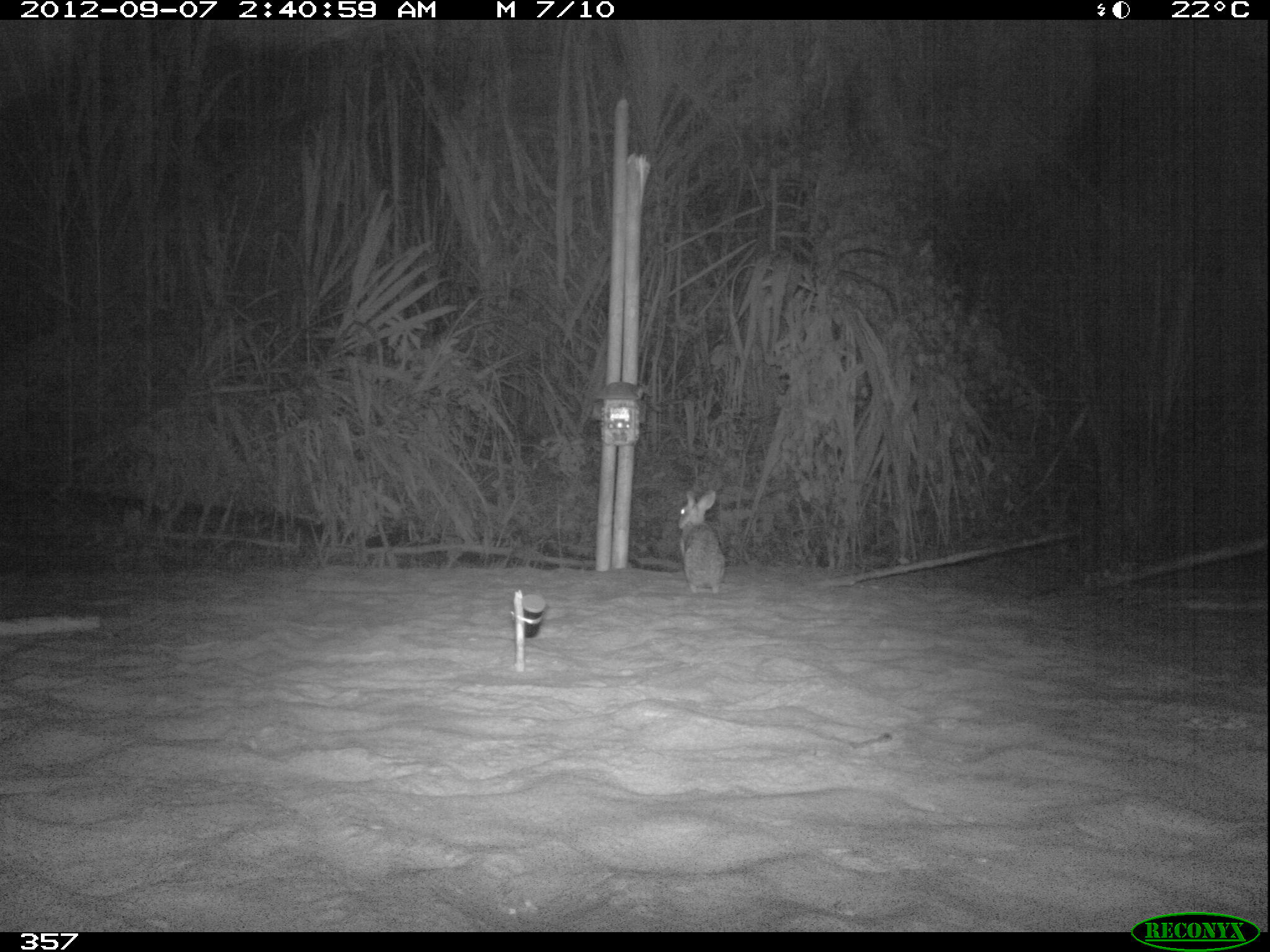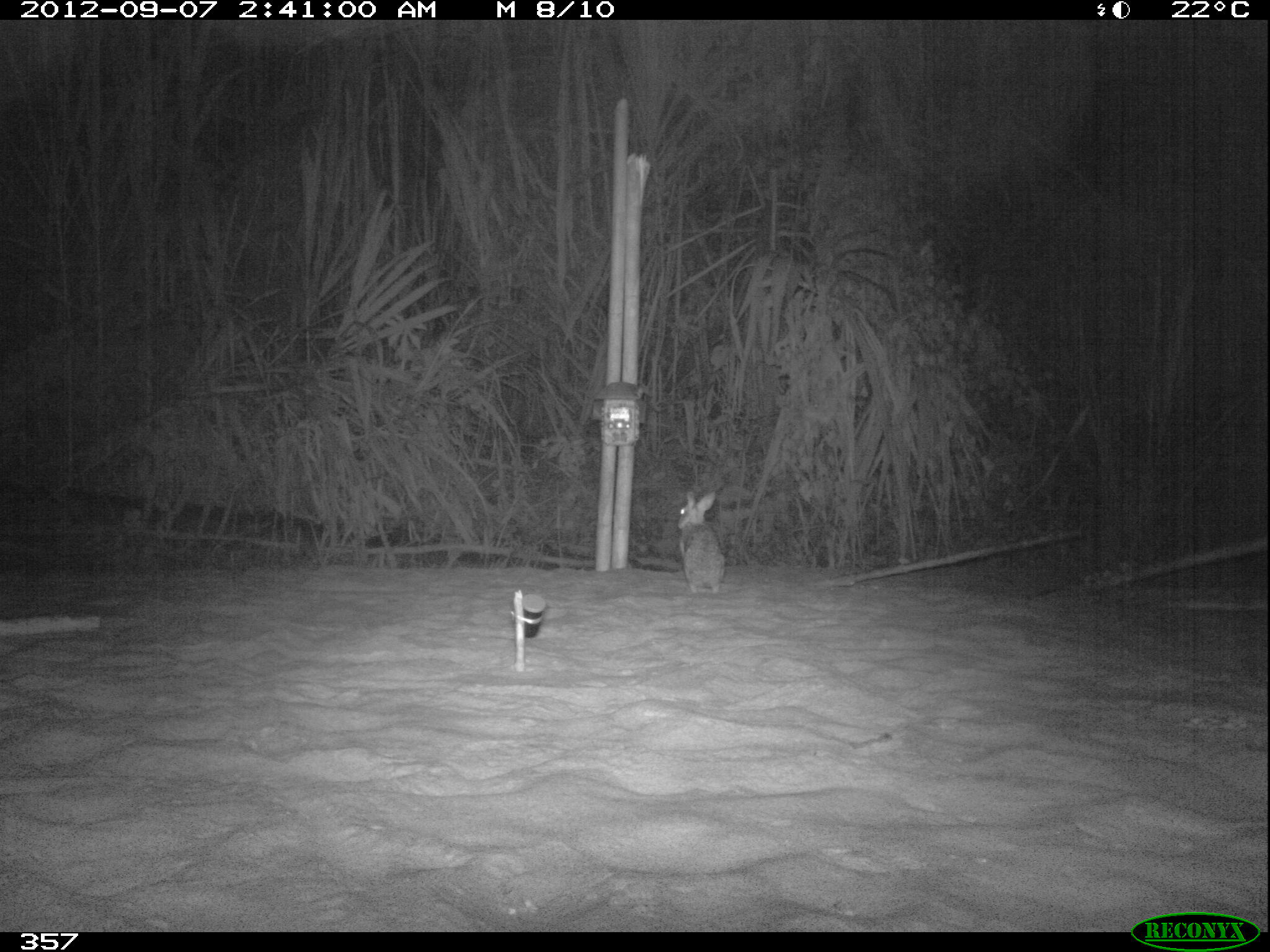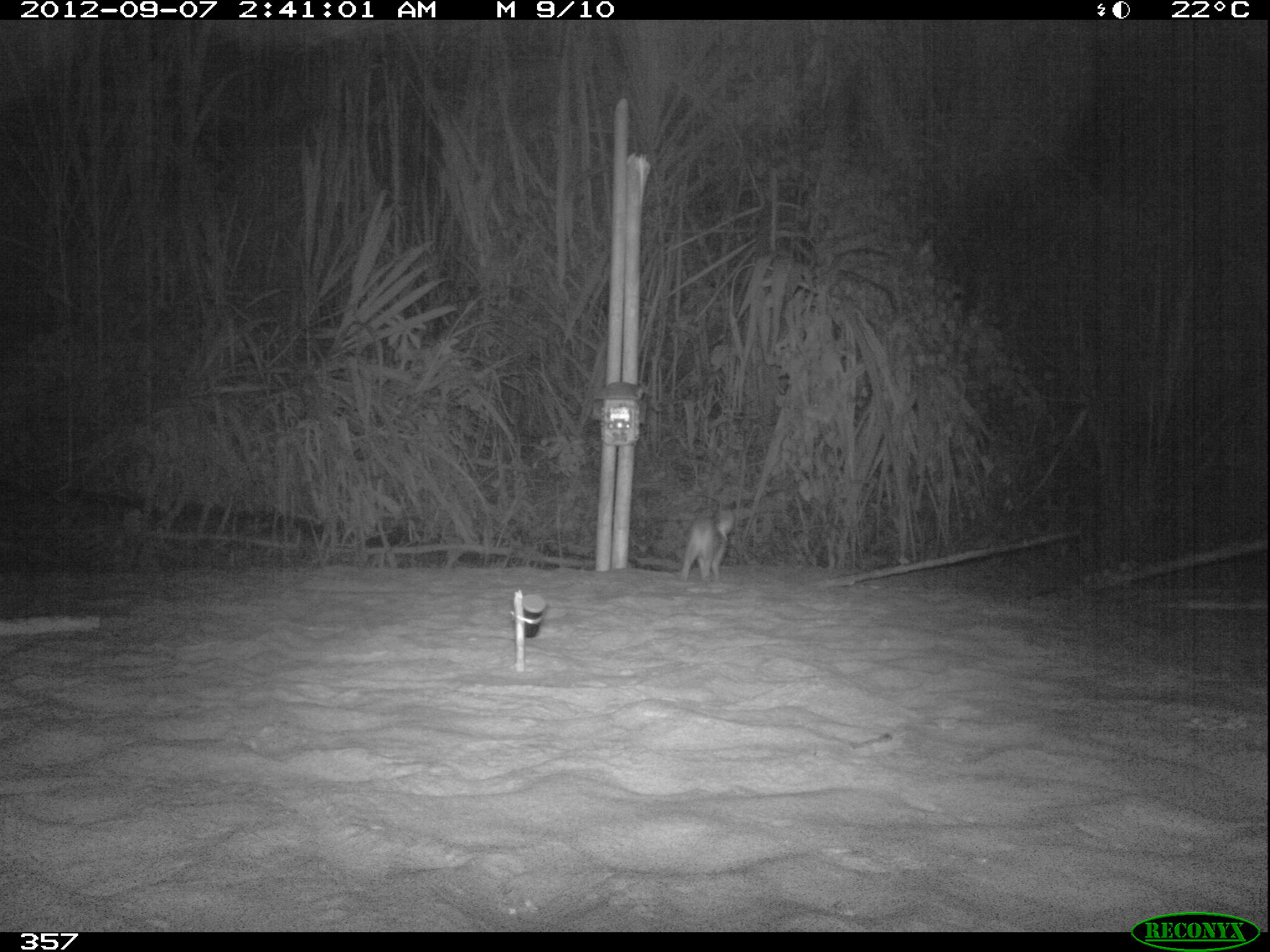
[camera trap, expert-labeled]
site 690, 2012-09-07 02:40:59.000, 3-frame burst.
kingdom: Animalia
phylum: Chordata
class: Mammalia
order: Lagomorpha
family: Leporidae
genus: Sylvilagus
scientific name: Sylvilagus brasiliensis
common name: tapeti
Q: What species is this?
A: Sylvilagus brasiliensis (tapeti).